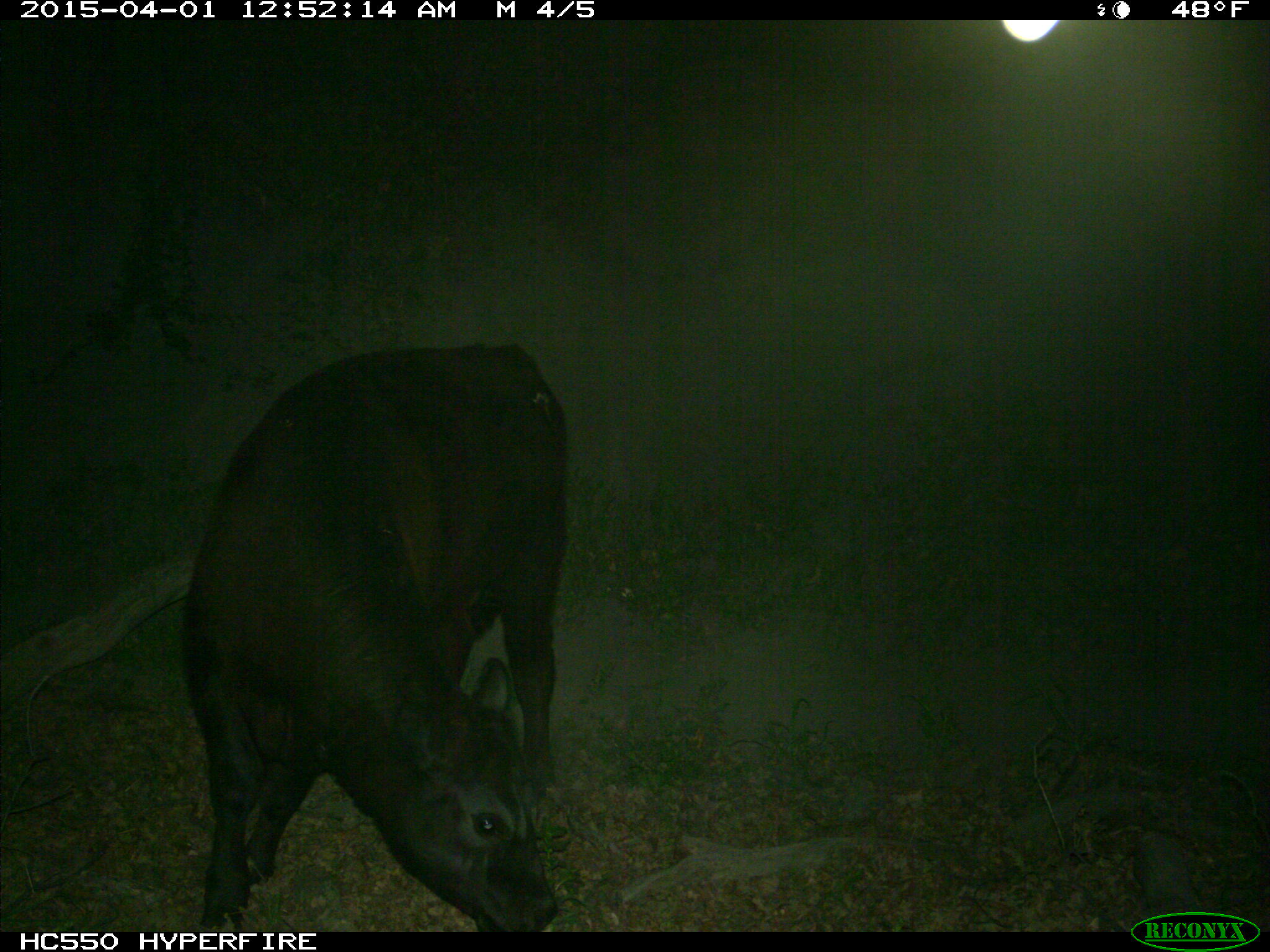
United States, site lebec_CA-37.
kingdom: Animalia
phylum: Chordata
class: Mammalia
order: Artiodactyla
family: Bovidae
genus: Bos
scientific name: Bos taurus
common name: domestic cow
Bos taurus (domestic cow).